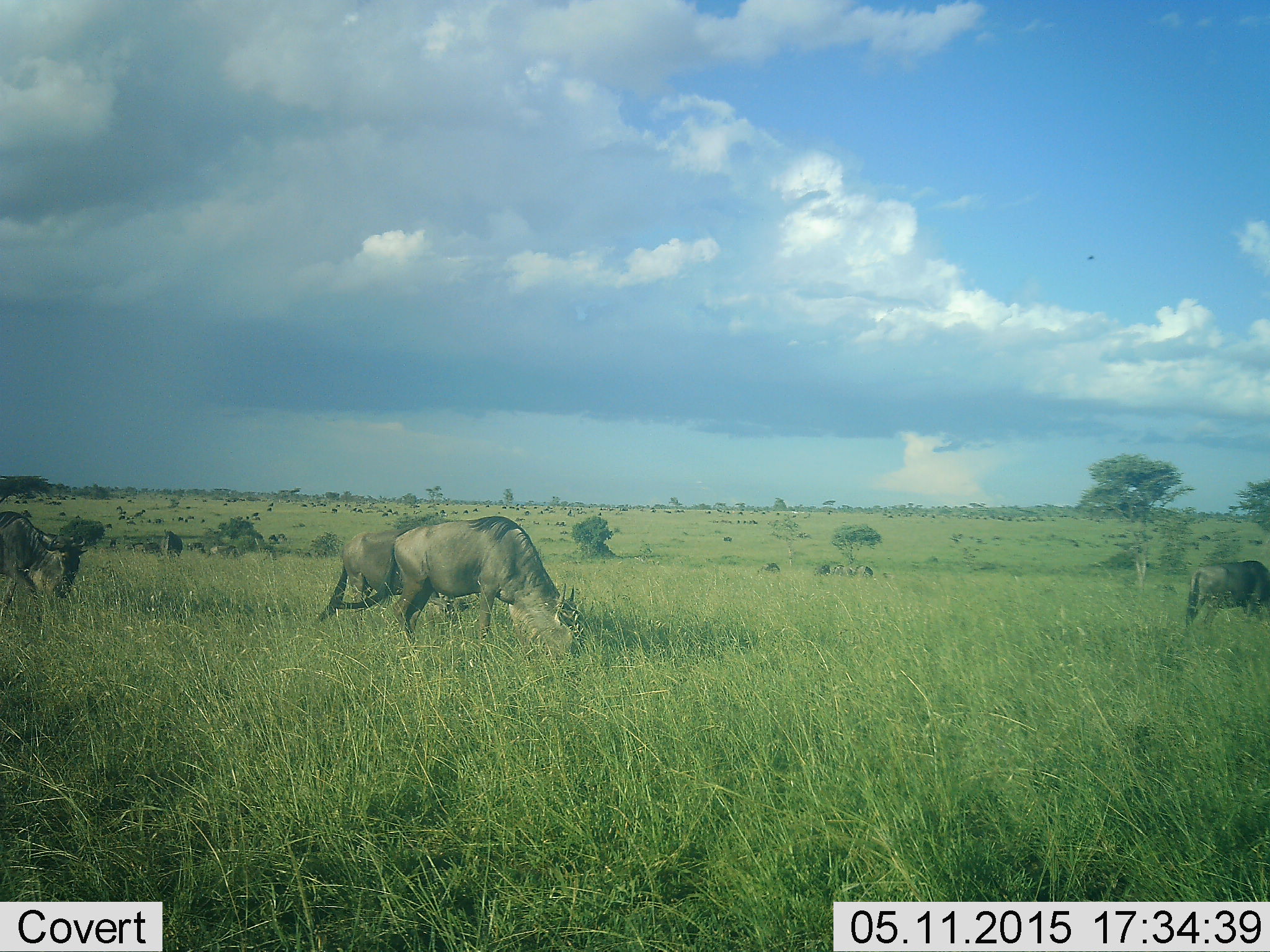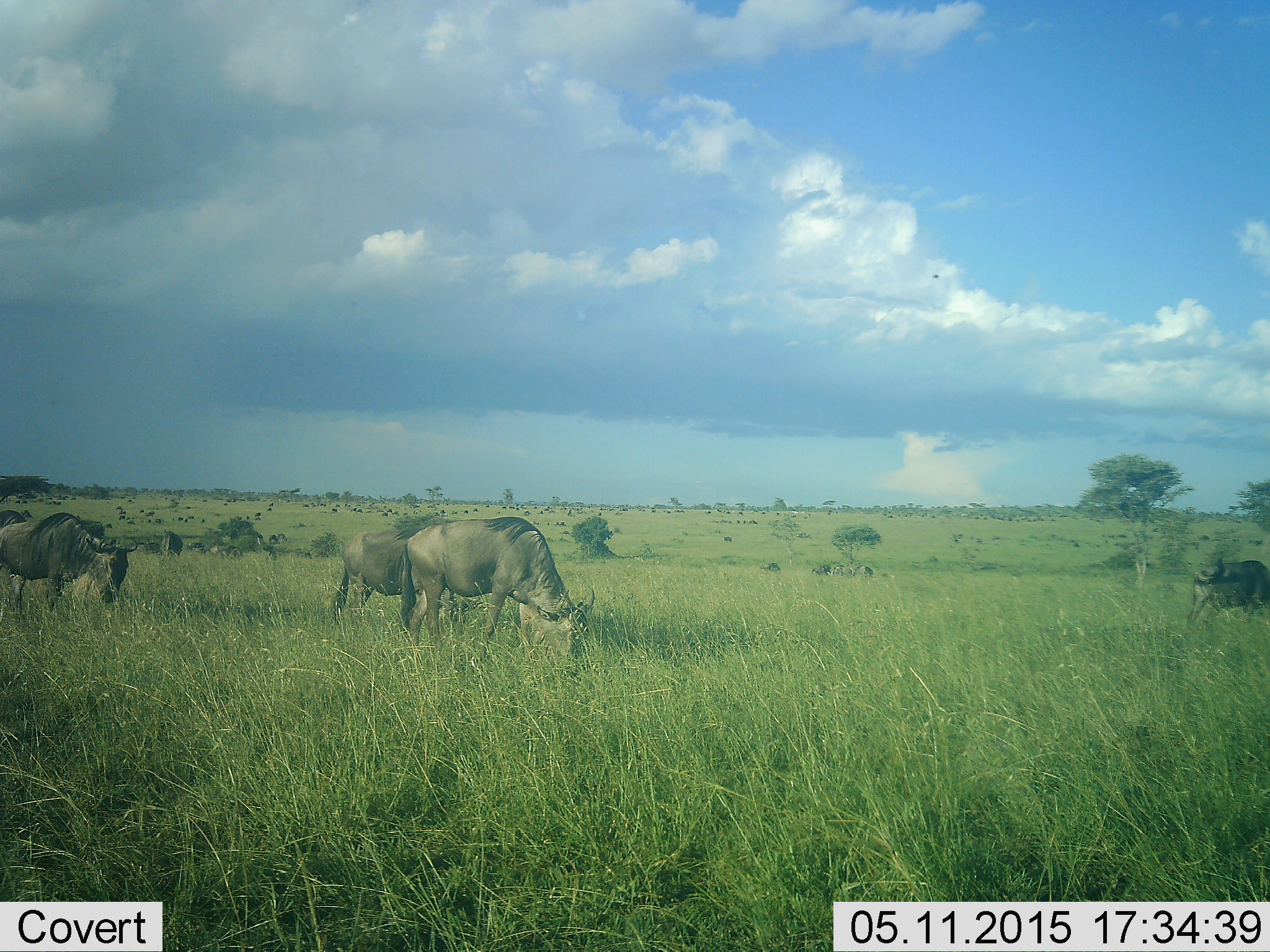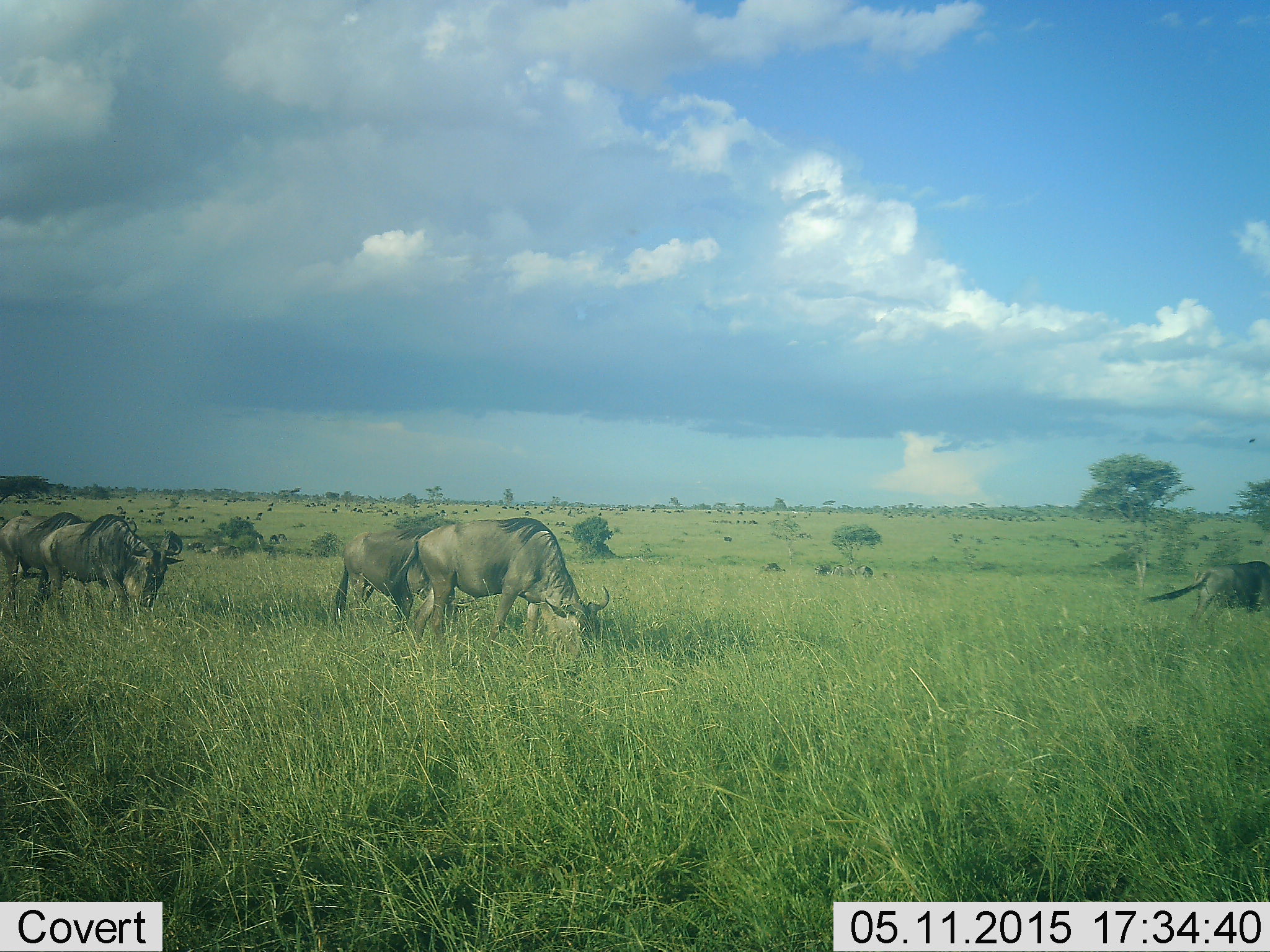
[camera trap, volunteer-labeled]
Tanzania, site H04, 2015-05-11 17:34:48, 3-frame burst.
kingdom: Animalia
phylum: Chordata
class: Mammalia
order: Artiodactyla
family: Bovidae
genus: Connochaetes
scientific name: Connochaetes taurinus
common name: blue wildebeest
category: wildebeest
Wildebeest (blue wildebeest) (Connochaetes taurinus), count 11-50. Behavior (volunteer vote fractions): standing 30%, resting 0%, moving 50%, interacting 0%. Young present (vote fraction): 0%. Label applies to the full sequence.